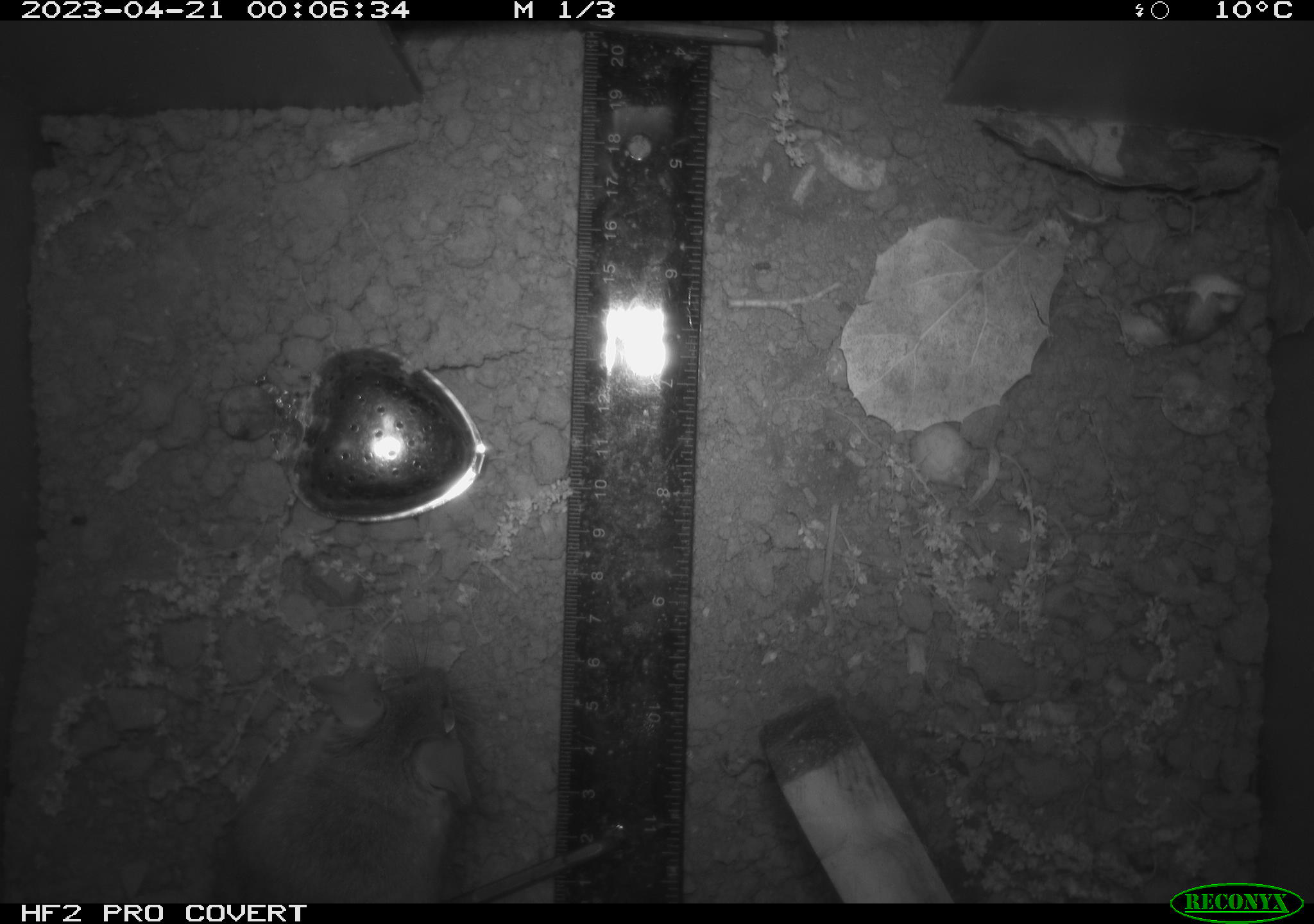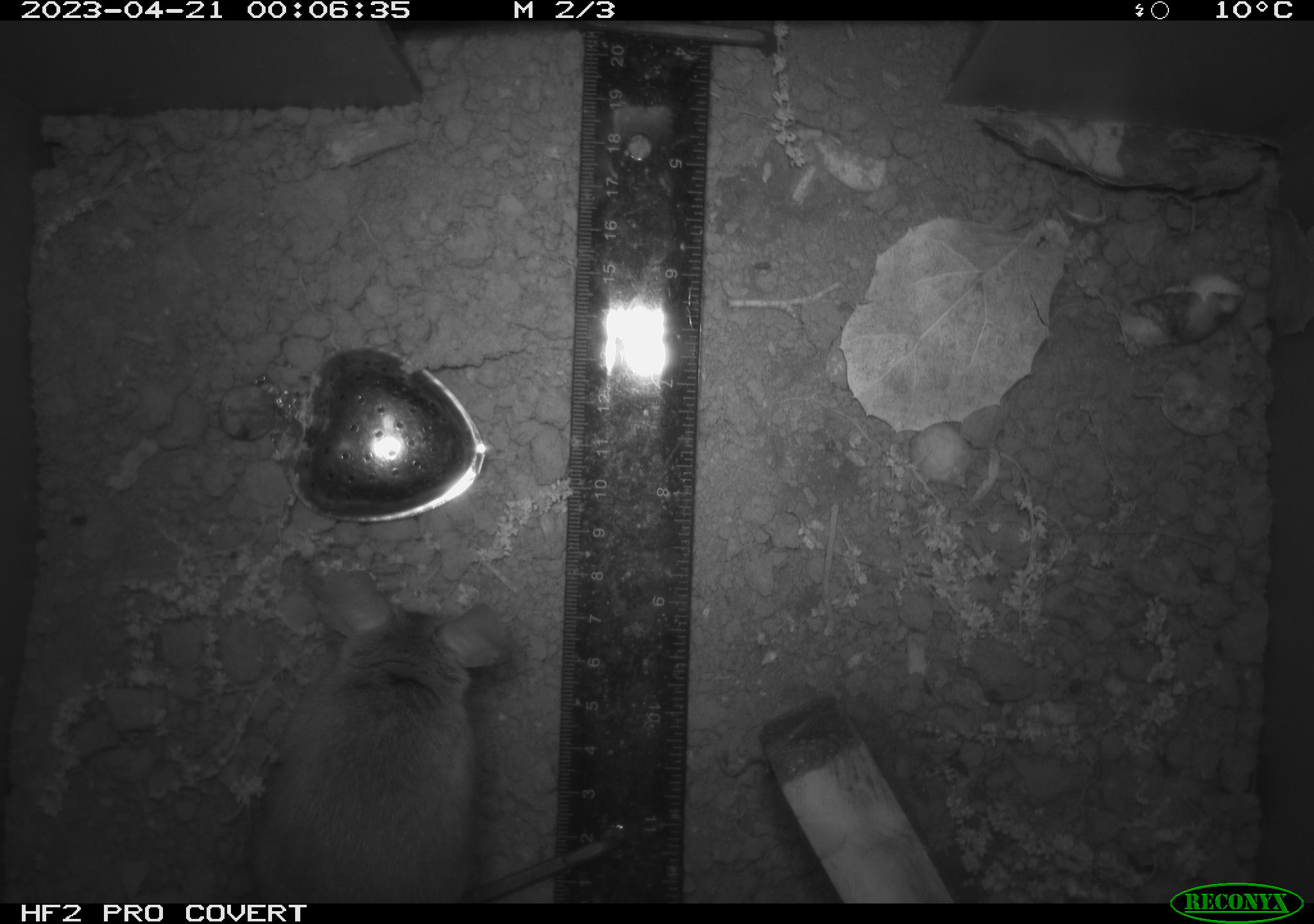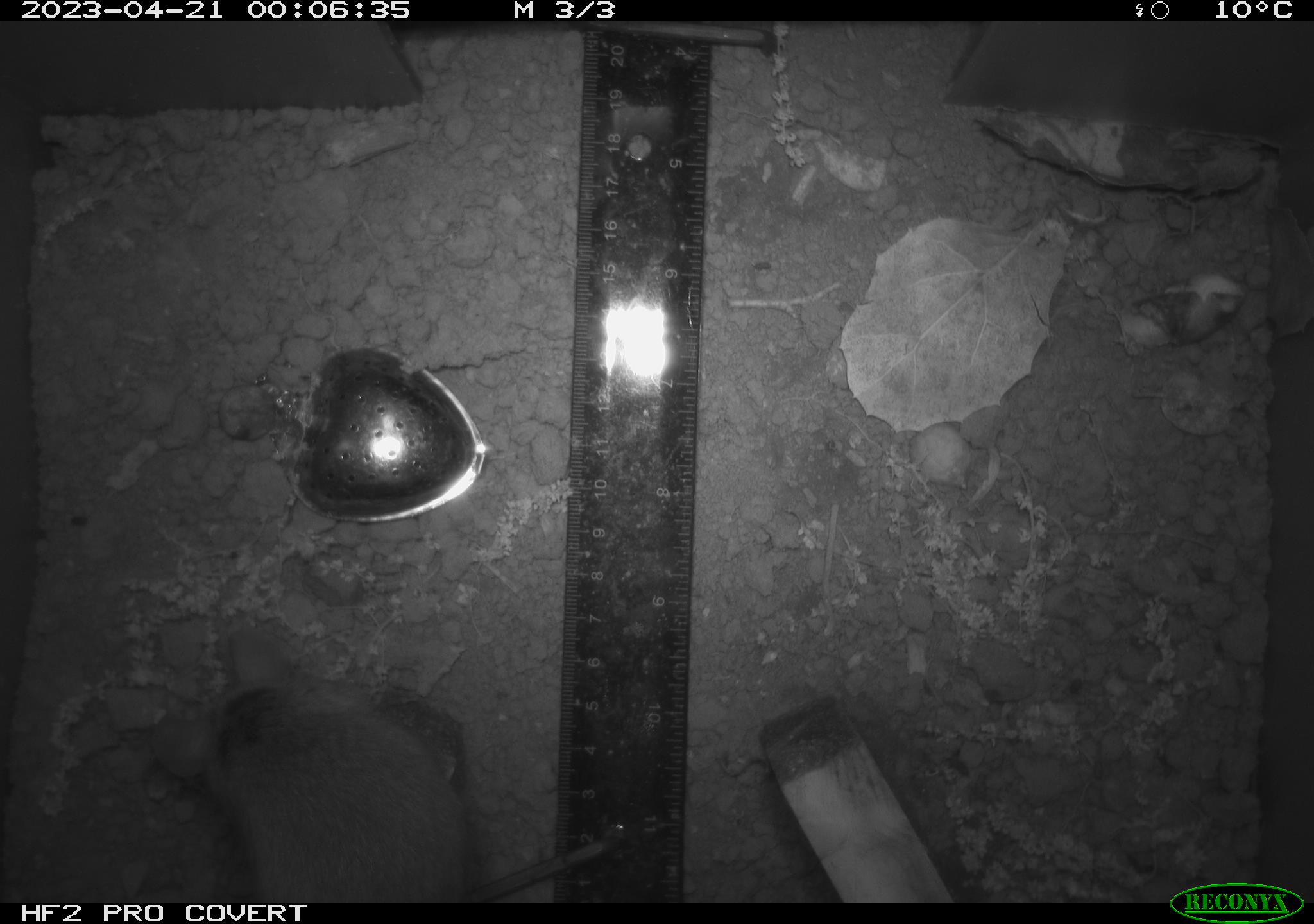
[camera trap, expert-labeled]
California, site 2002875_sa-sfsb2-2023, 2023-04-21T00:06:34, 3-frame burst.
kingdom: Animalia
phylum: Chordata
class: Mammalia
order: Rodentia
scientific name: Rodentia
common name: mouse species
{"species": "mouse species (Rodentia)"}